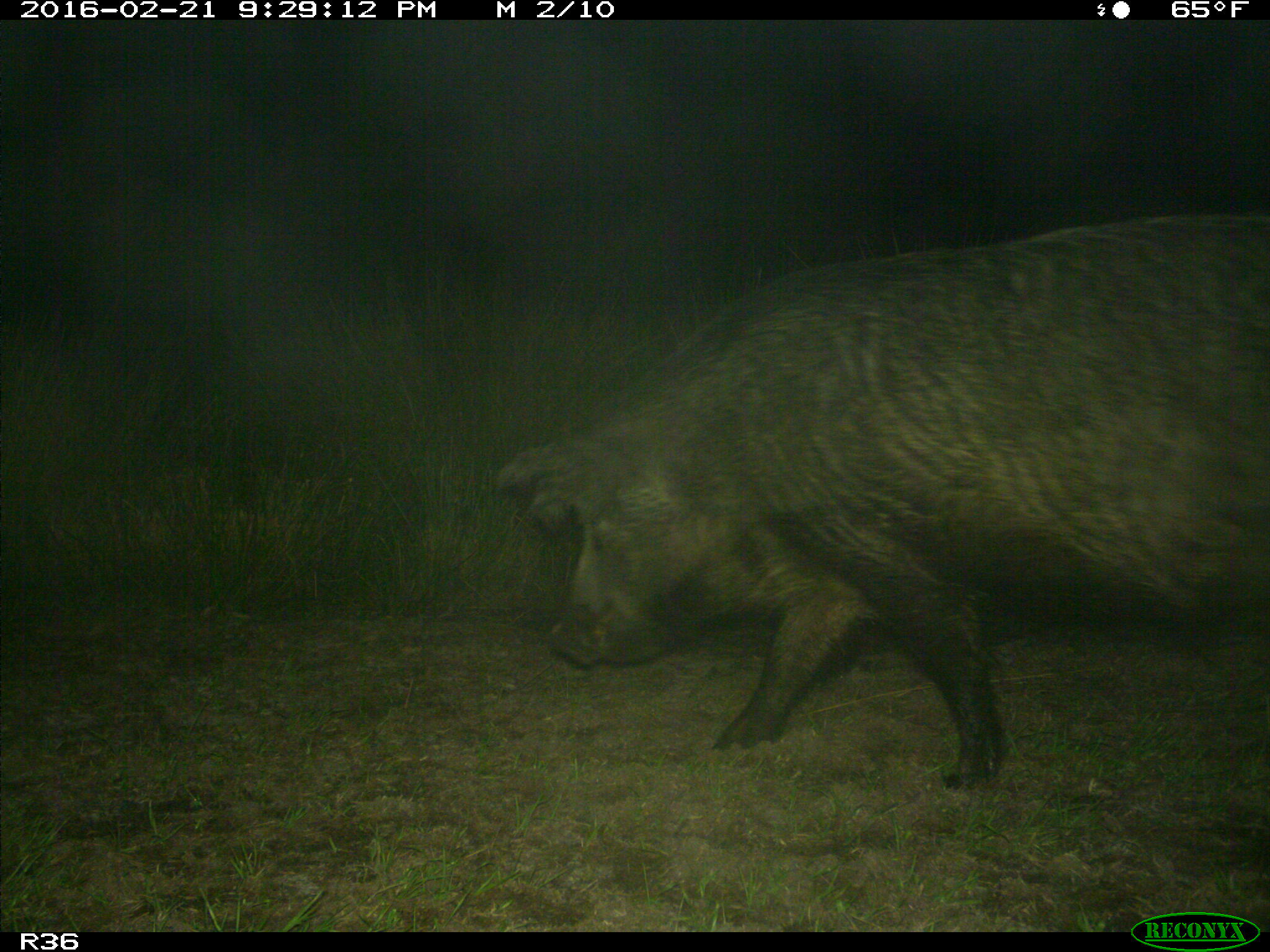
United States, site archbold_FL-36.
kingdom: Animalia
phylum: Chordata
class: Mammalia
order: Artiodactyla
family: Suidae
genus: Sus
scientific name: Sus scrofa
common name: wild boar